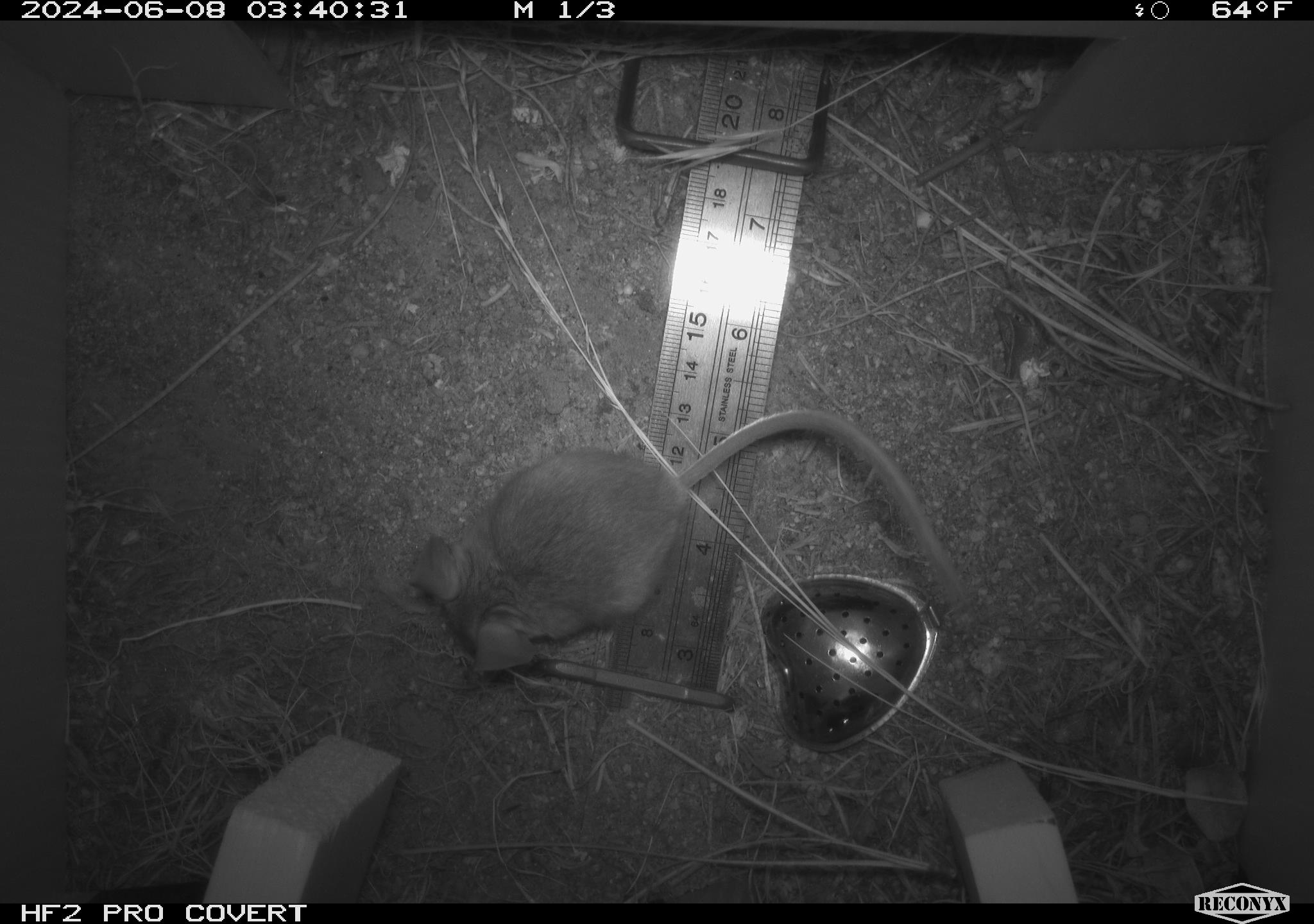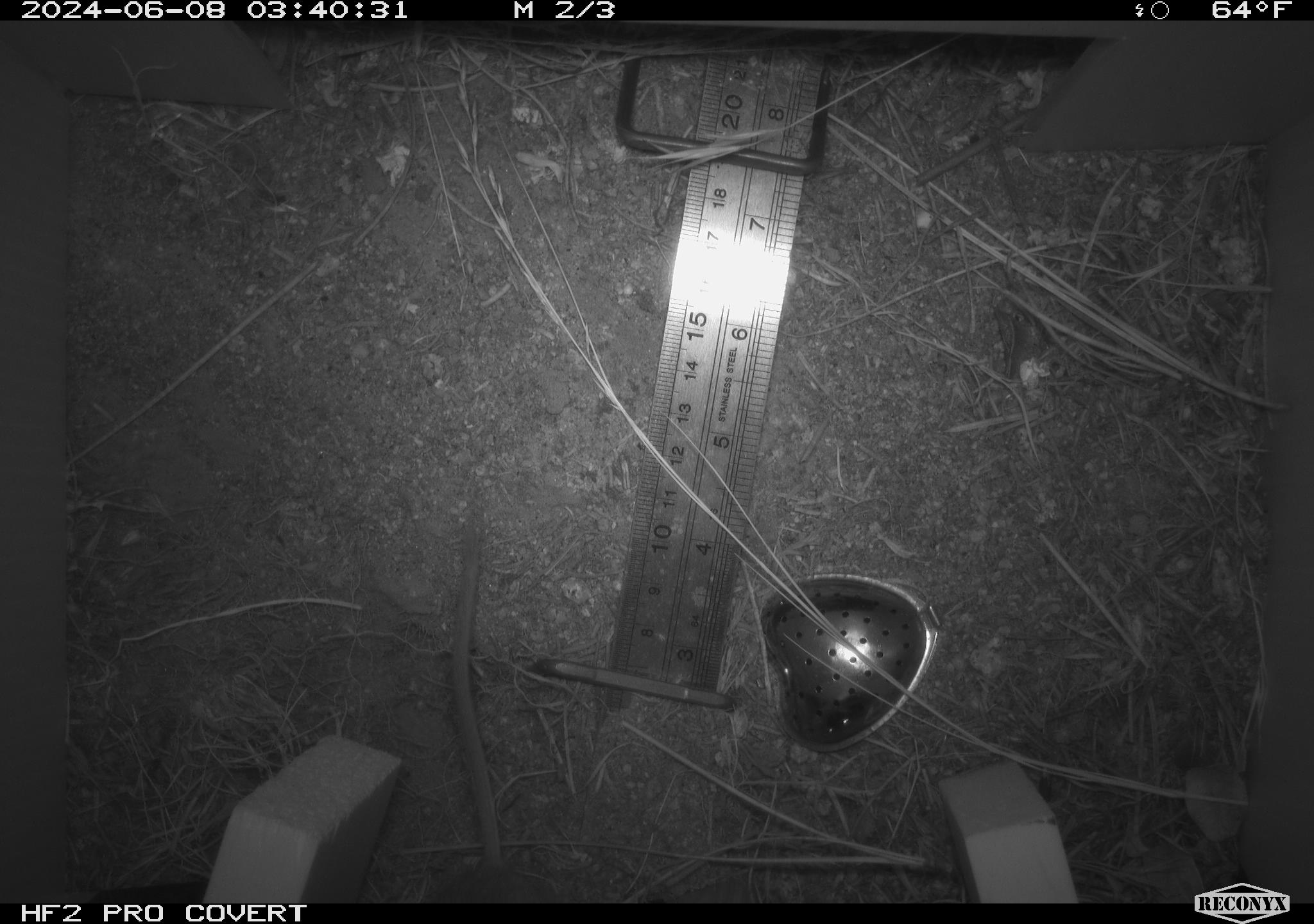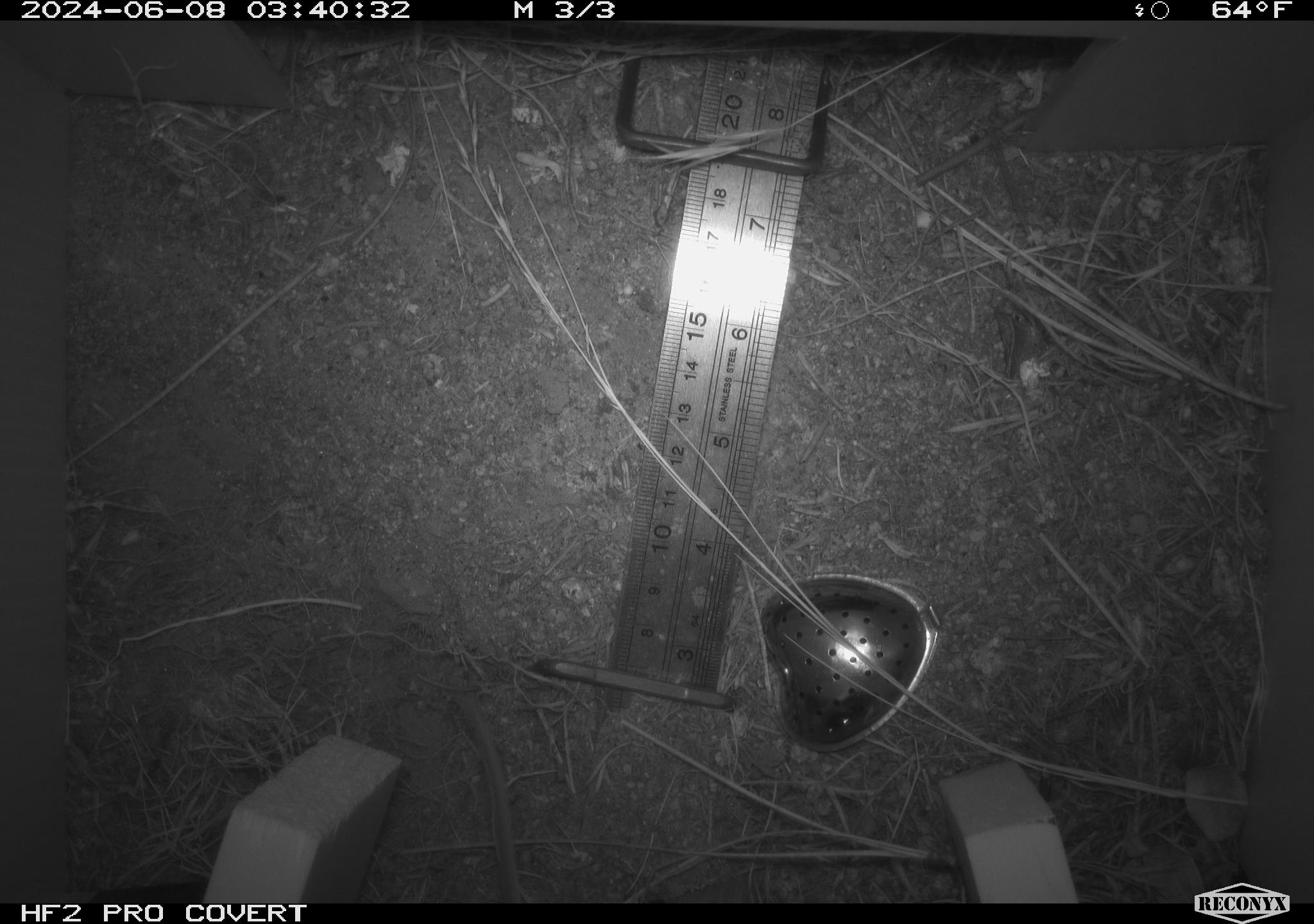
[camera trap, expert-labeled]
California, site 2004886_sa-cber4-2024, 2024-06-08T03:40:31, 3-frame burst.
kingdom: Animalia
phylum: Chordata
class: Mammalia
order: Rodentia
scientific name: Rodentia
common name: mouse species